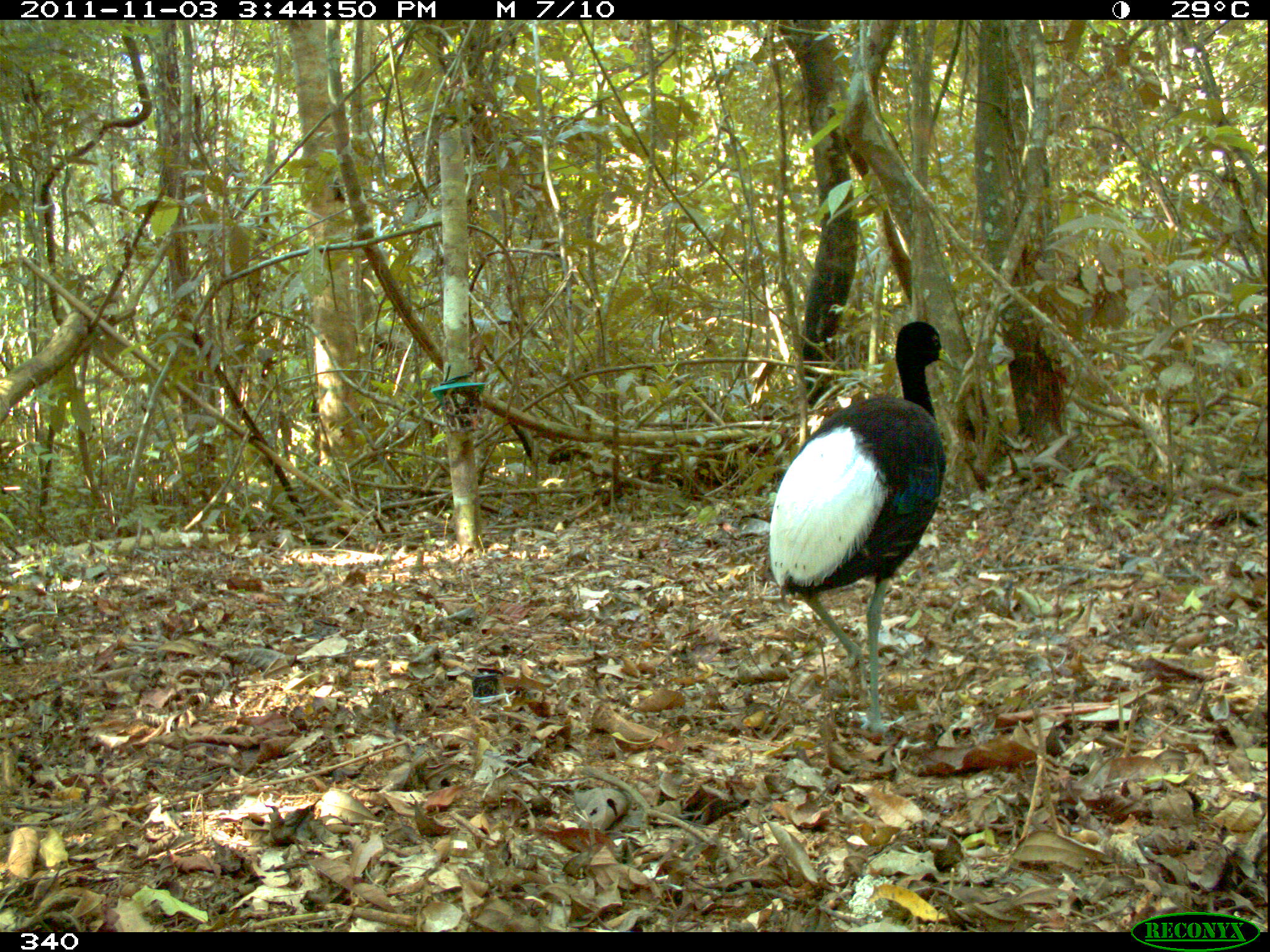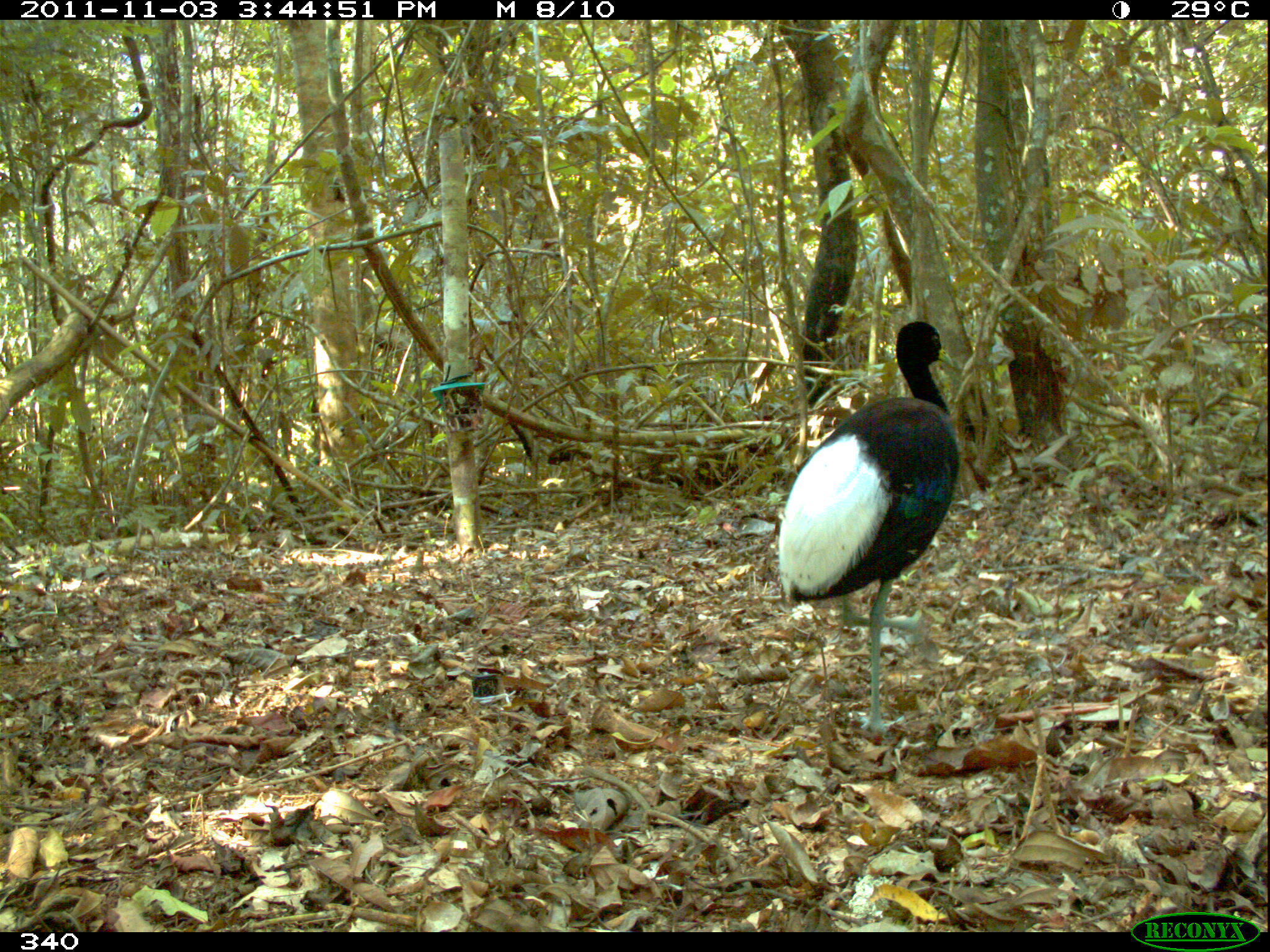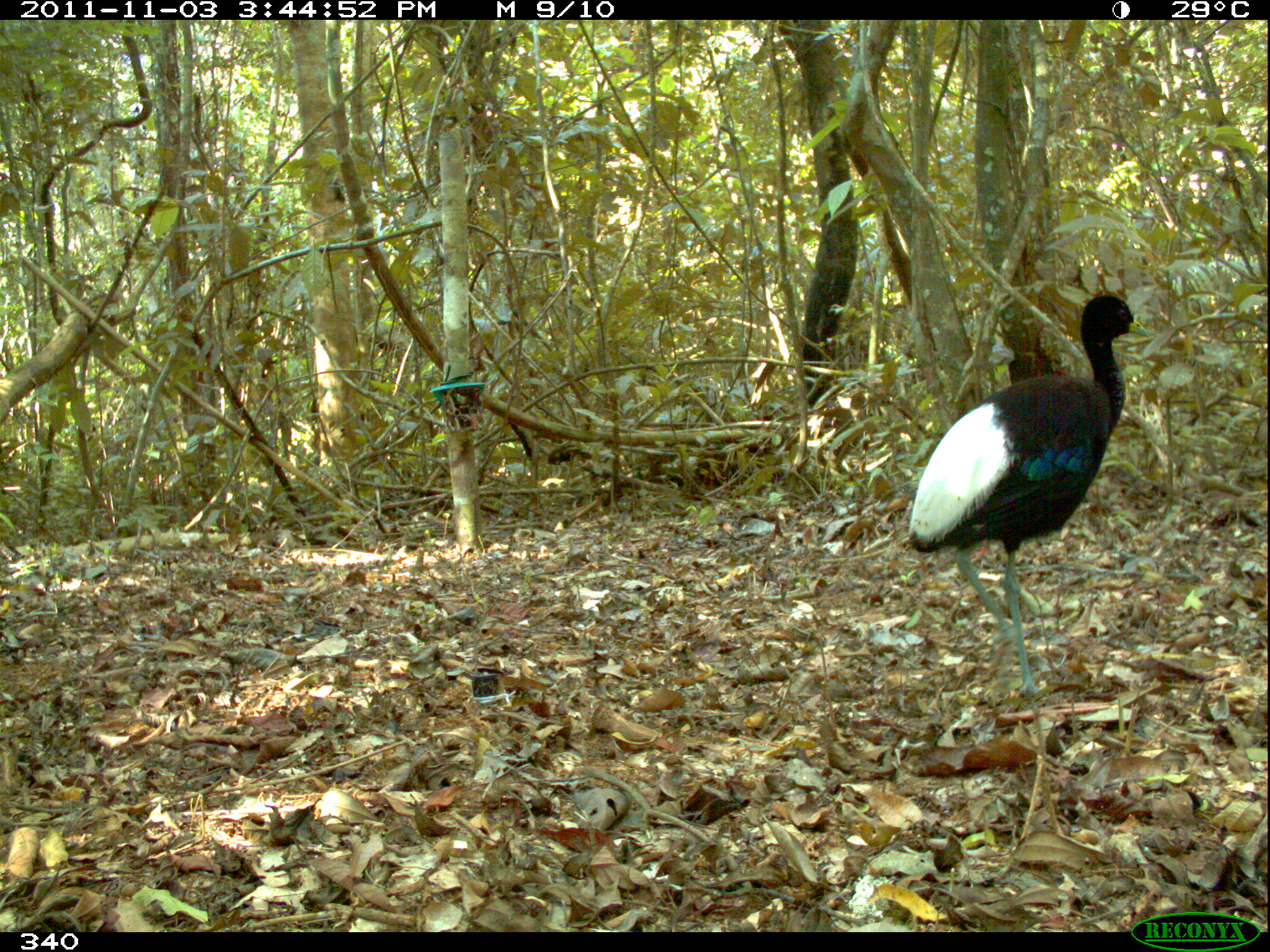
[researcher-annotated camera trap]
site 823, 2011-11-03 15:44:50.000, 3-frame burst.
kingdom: Animalia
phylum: Chordata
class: Aves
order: Gruiformes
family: Psophiidae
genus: Psophia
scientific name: Psophia leucoptera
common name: pale-winged trumpeter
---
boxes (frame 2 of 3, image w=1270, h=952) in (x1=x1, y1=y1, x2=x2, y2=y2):
psophia leucoptera: (x1=777, y1=320, x2=959, y2=740)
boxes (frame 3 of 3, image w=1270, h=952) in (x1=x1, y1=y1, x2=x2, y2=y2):
psophia leucoptera: (x1=906, y1=295, x2=1150, y2=698)